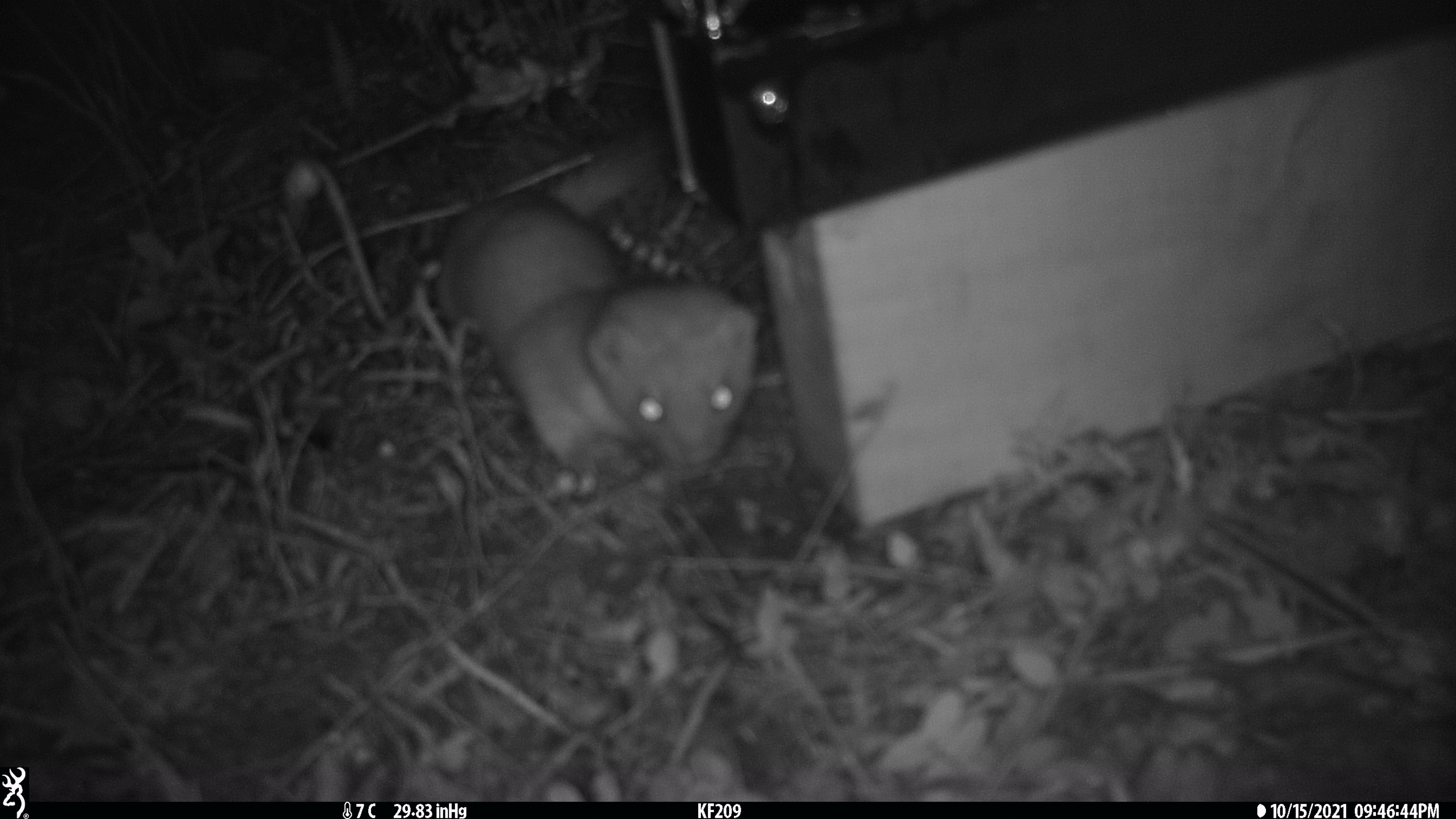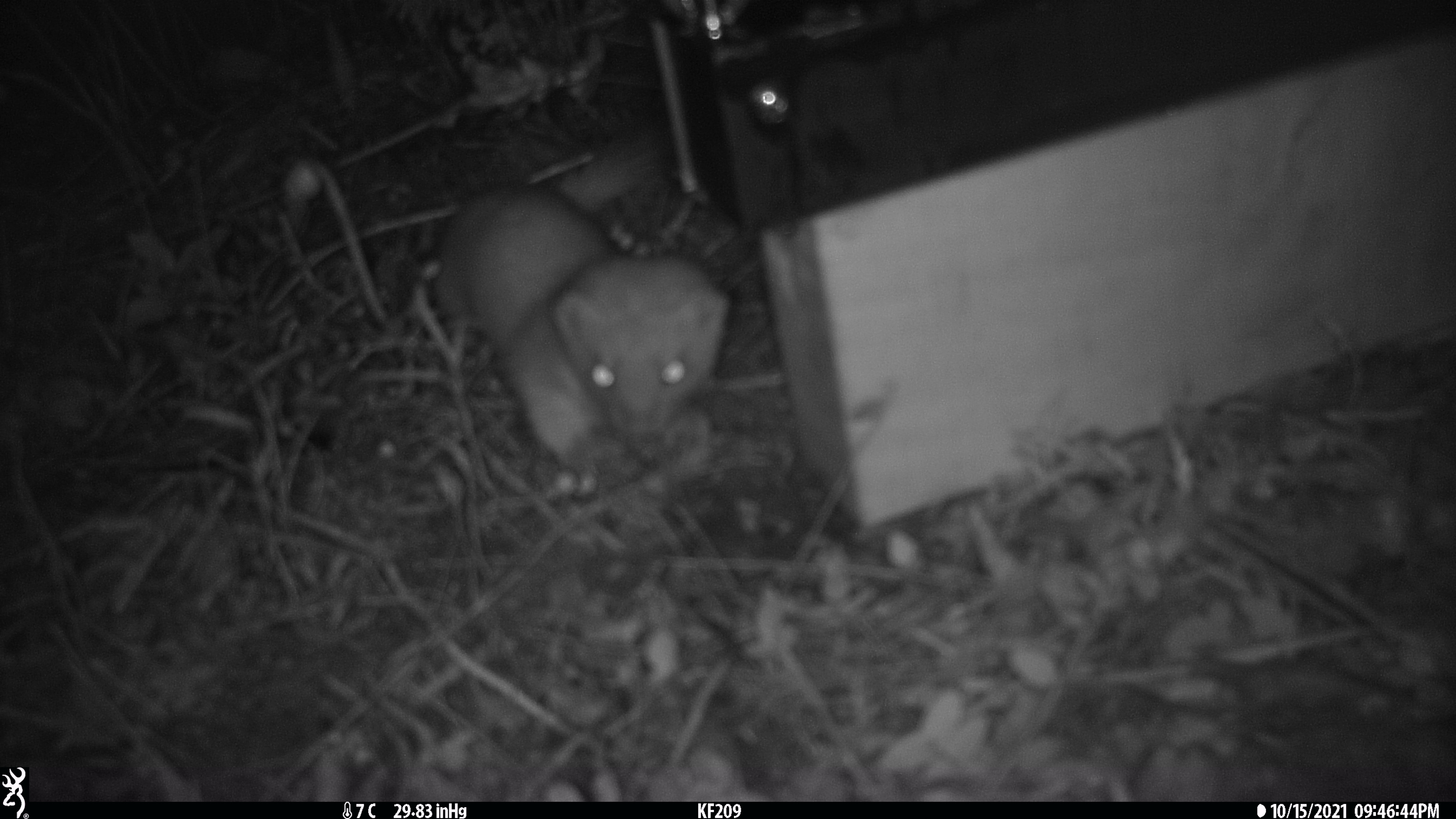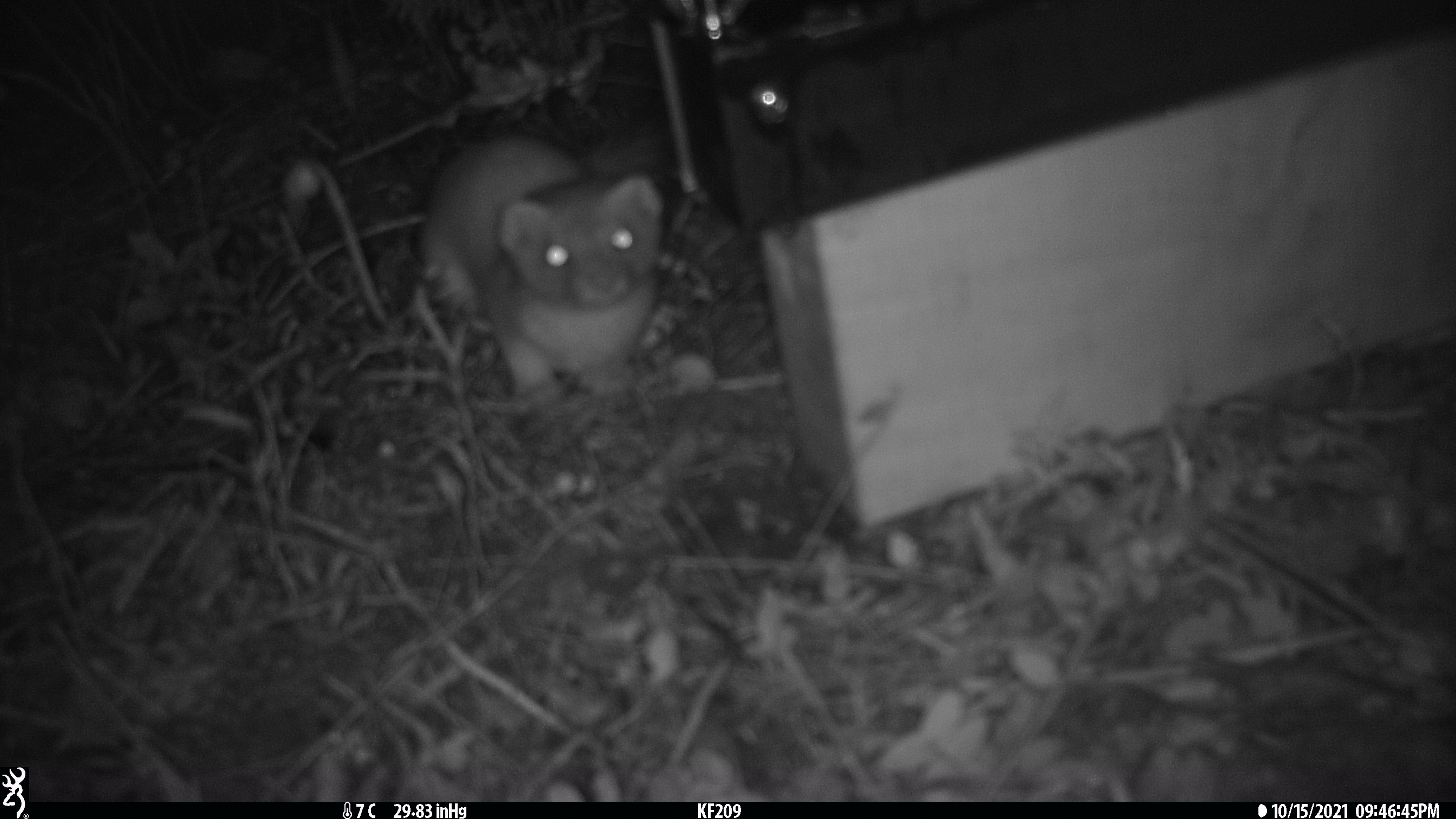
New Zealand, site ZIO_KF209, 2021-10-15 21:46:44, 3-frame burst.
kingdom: Animalia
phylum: Chordata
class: Mammalia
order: Carnivora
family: Mustelidae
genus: Mustela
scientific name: Mustela erminea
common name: stoat